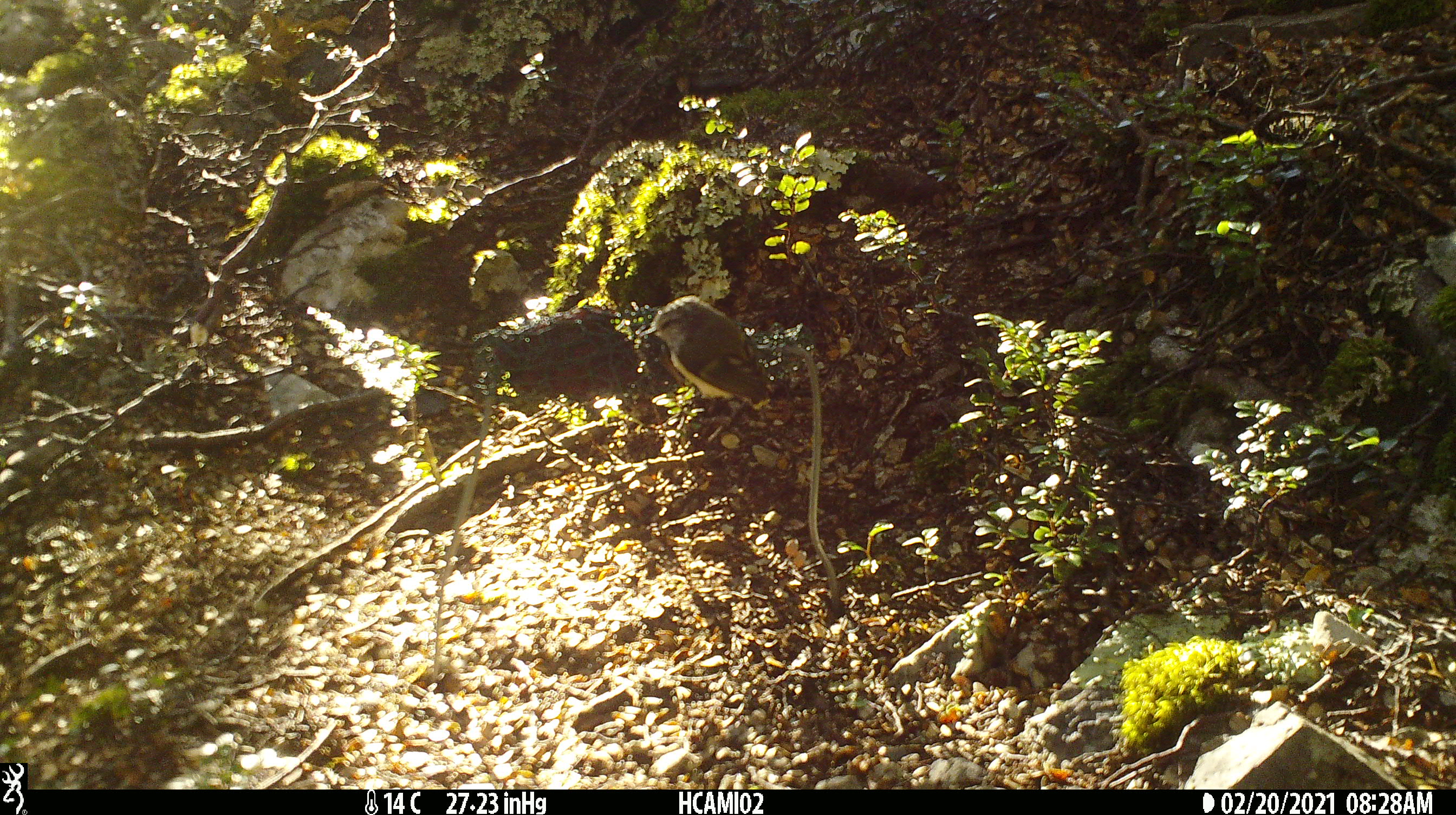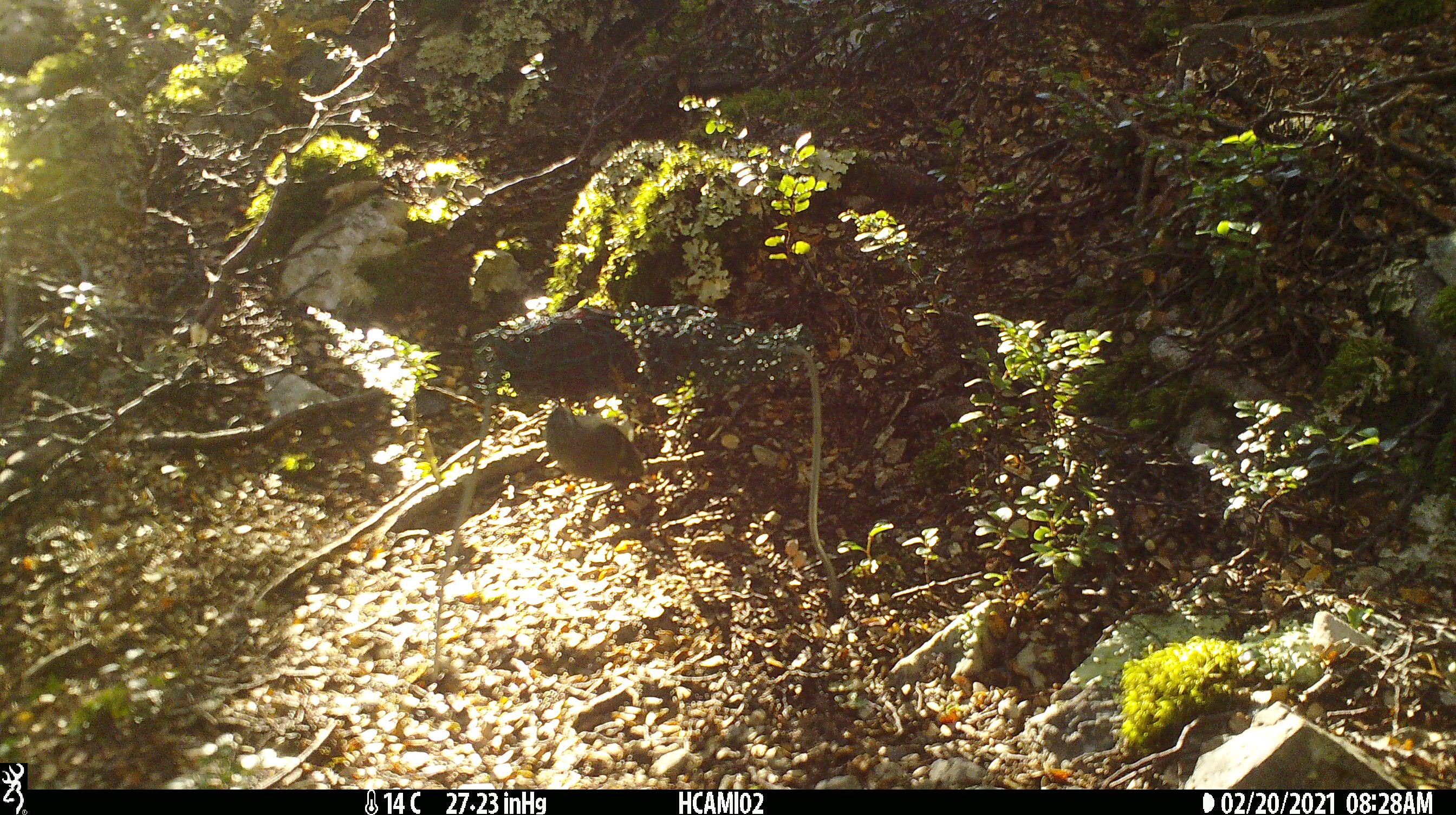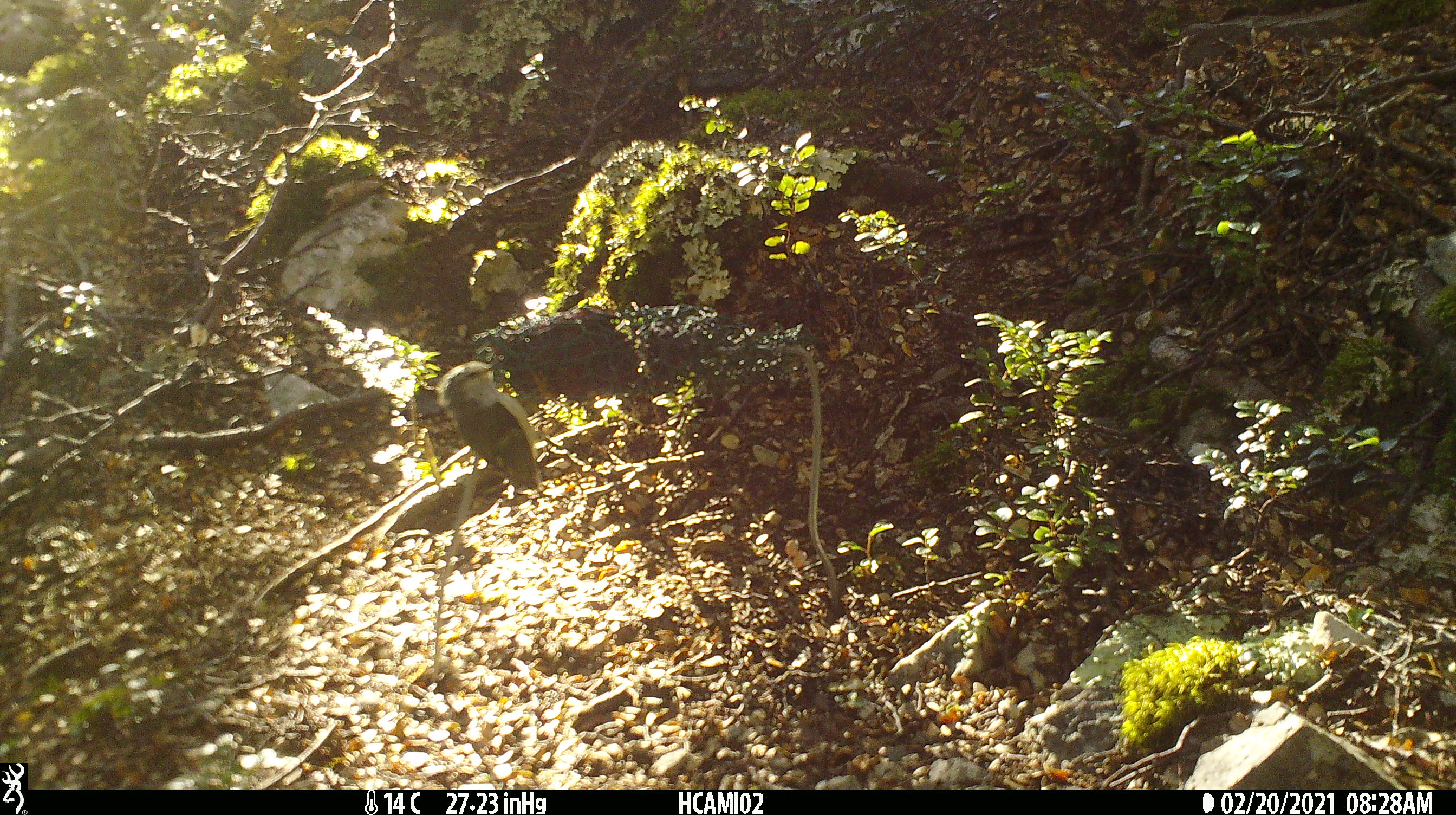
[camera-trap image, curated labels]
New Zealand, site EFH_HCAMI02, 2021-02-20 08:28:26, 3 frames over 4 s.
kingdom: Animalia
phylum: Chordata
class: Aves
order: Passeriformes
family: Acanthisittidae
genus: Acanthisitta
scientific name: Acanthisitta chloris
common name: rifleman